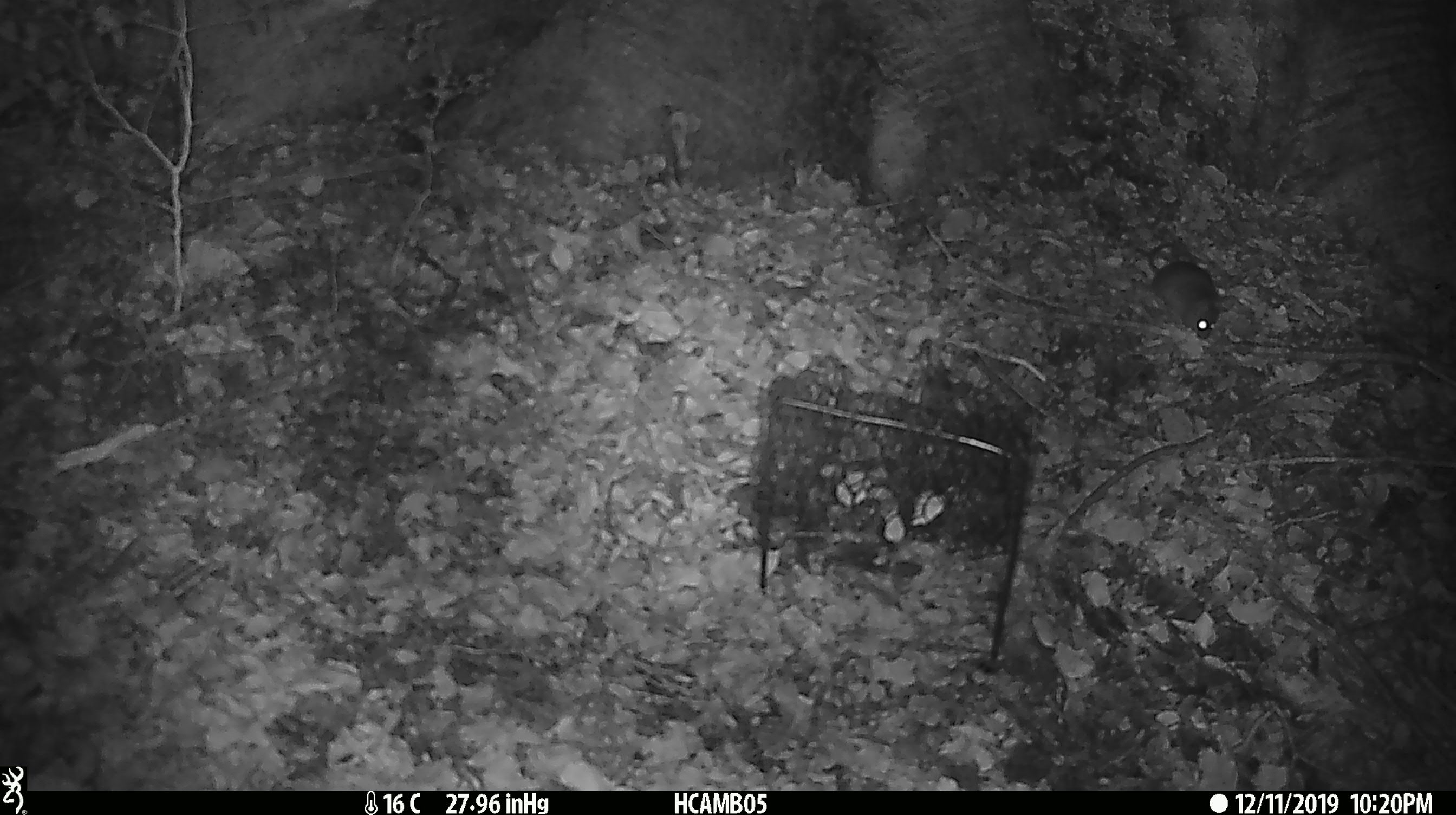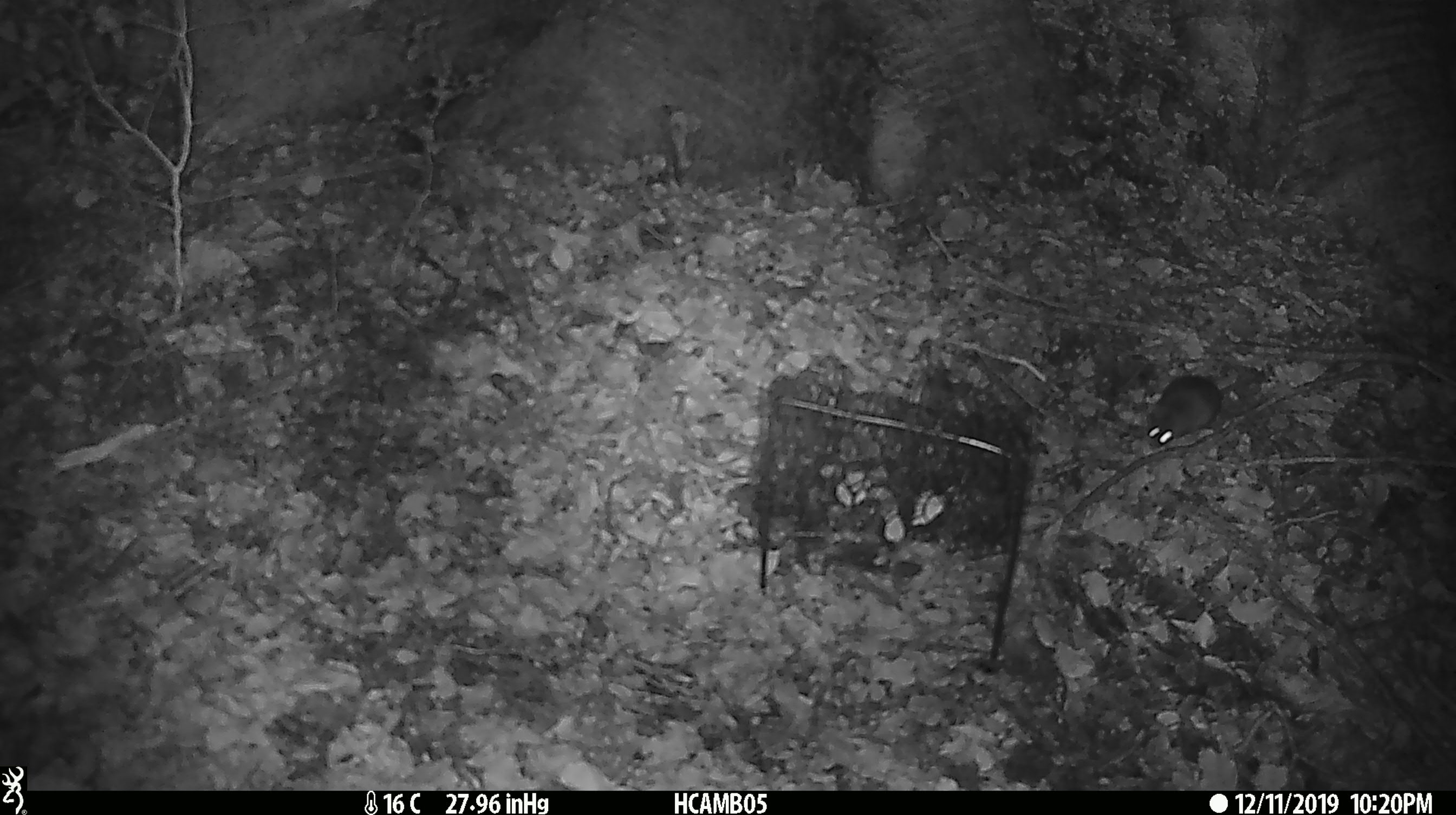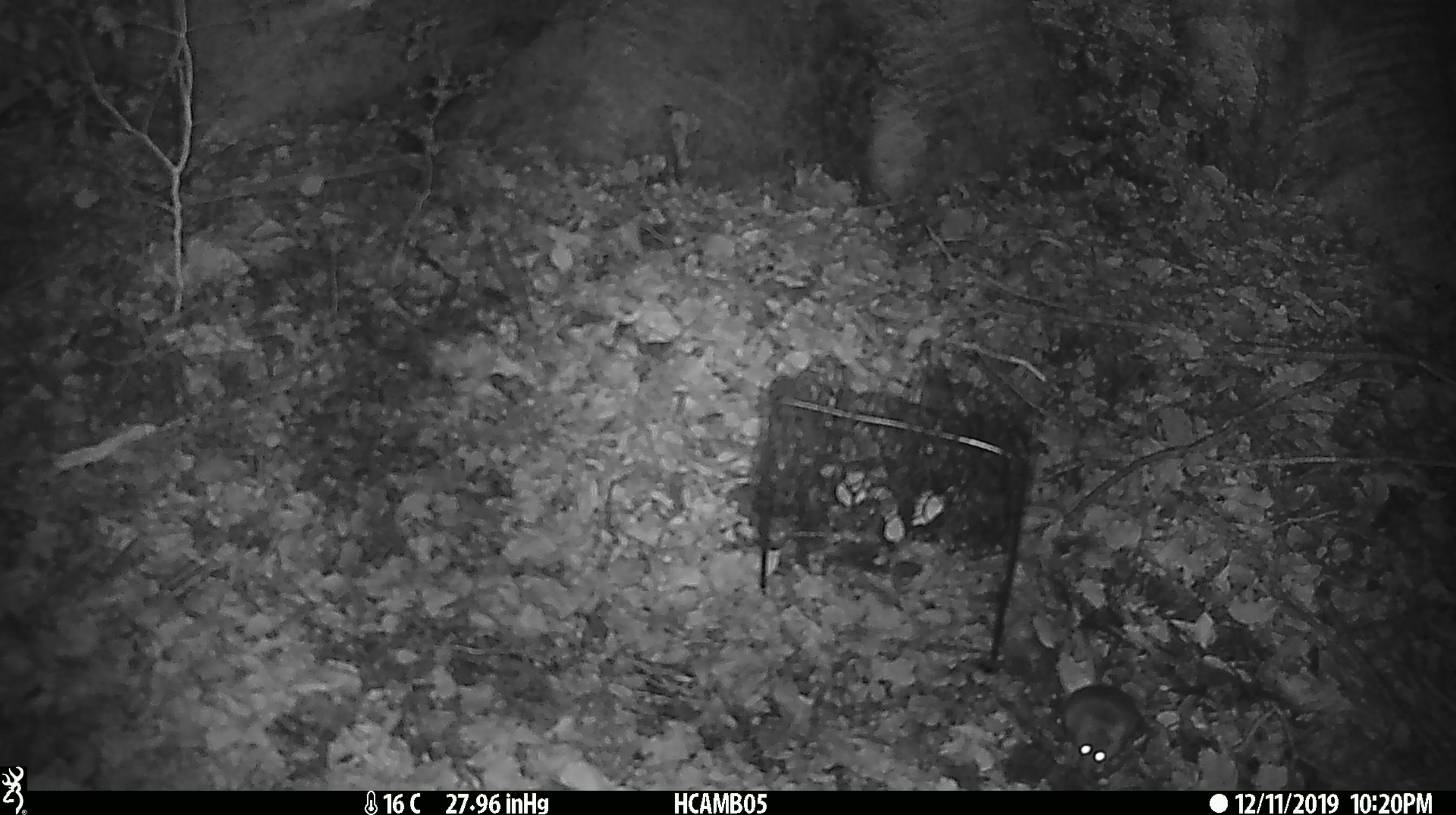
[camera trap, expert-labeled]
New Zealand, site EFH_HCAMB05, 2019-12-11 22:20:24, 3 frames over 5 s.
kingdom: Animalia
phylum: Chordata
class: Mammalia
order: Rodentia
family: Muridae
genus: Mus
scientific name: Mus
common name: mouse